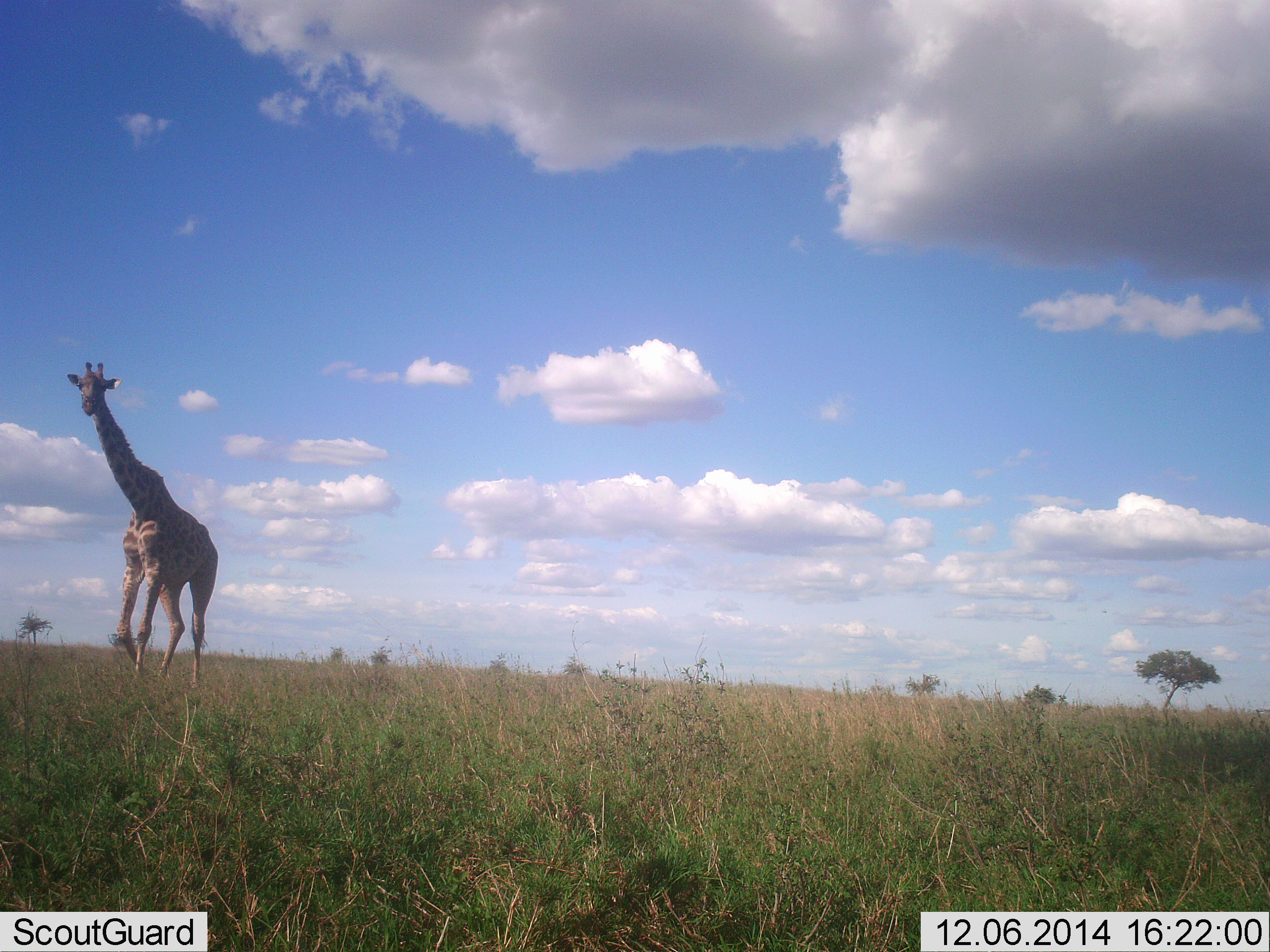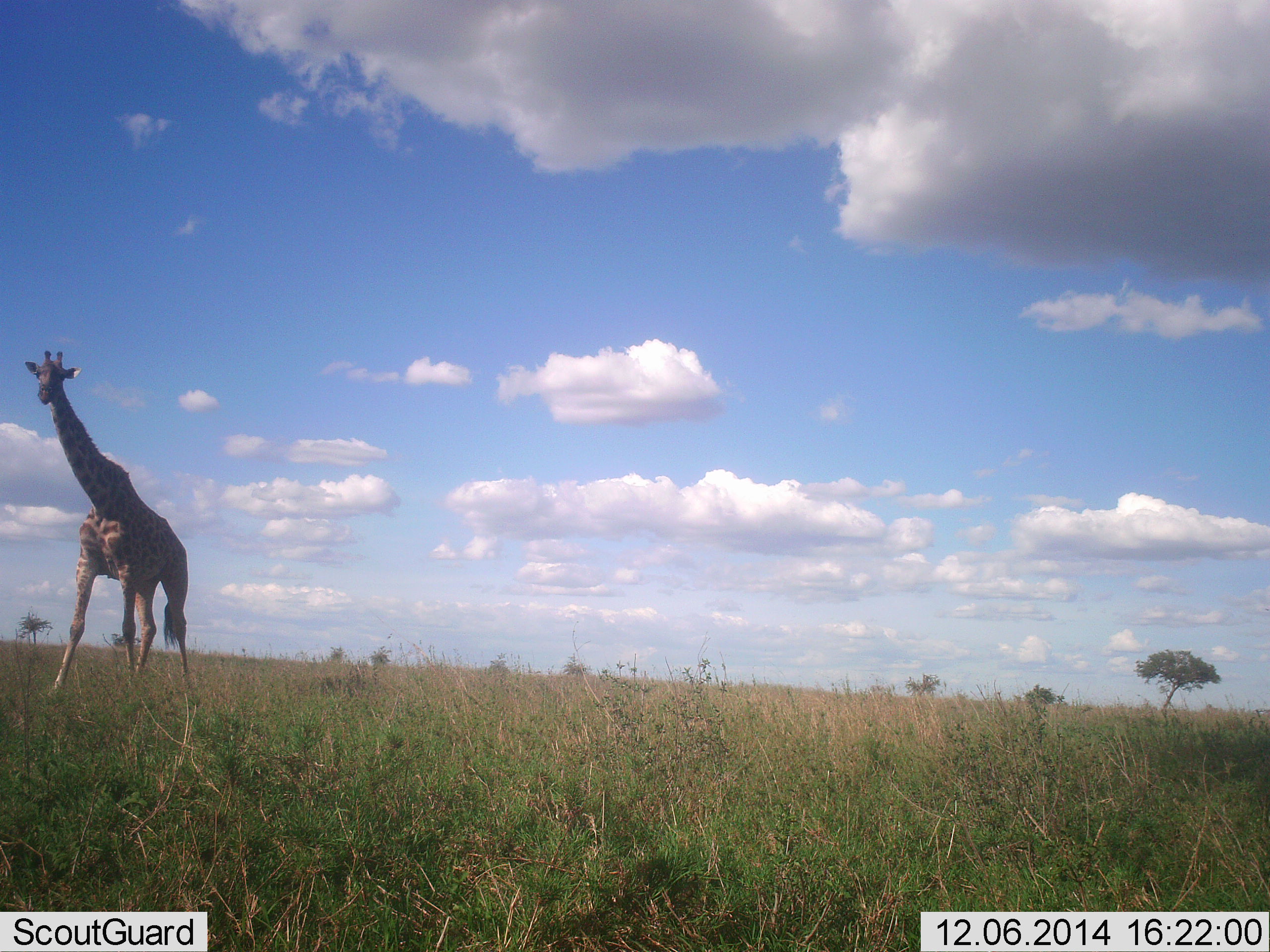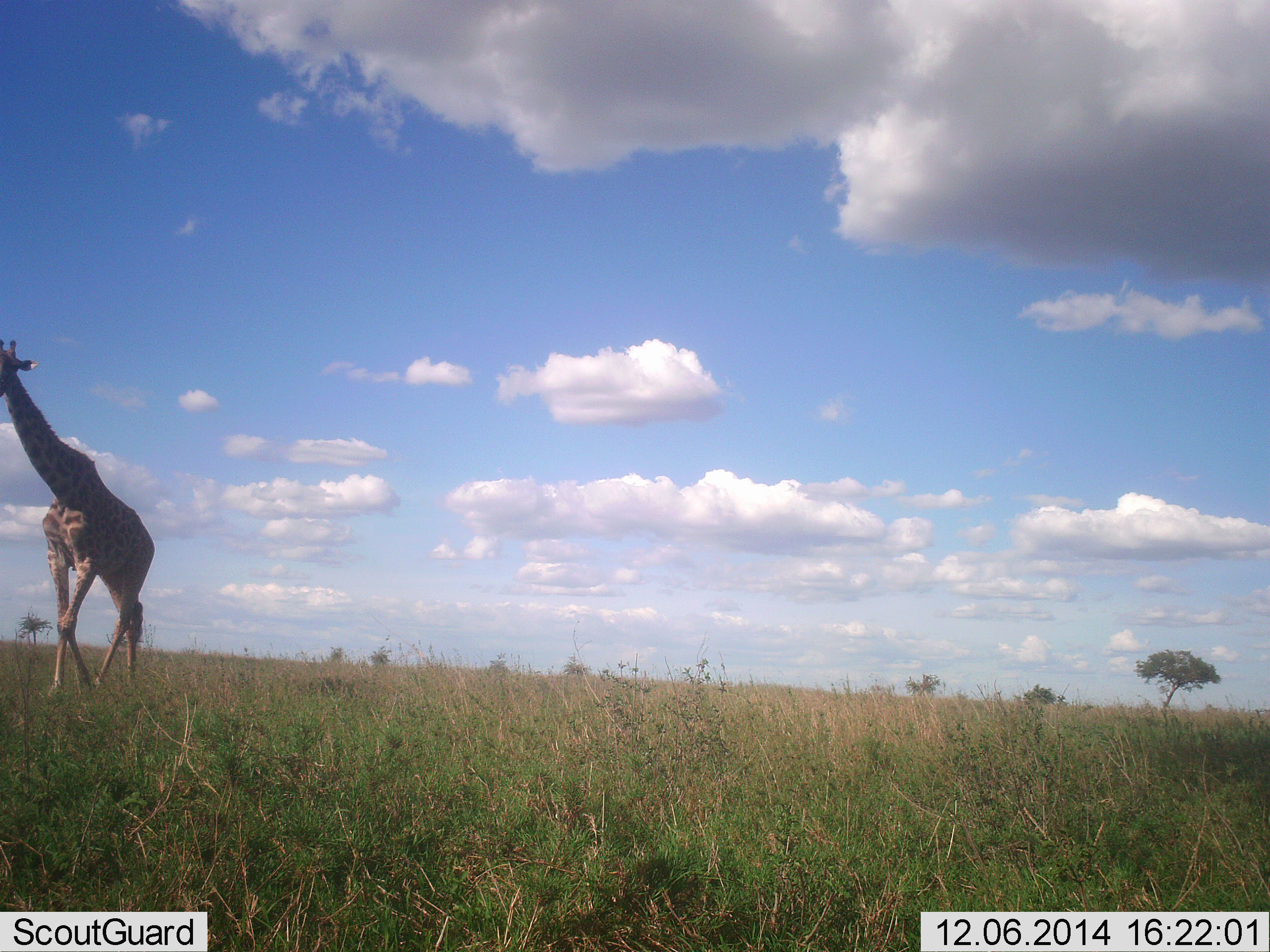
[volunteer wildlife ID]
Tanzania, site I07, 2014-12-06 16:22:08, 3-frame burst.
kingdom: Animalia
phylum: Chordata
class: Mammalia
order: Artiodactyla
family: Giraffidae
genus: Giraffa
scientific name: Giraffa camelopardalis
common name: giraffe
Giraffe (Giraffa camelopardalis), count 1. Behavior (volunteer vote fractions): standing 0%, resting 0%, moving 100%, interacting 0%. Young present (vote fraction): 0%. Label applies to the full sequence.